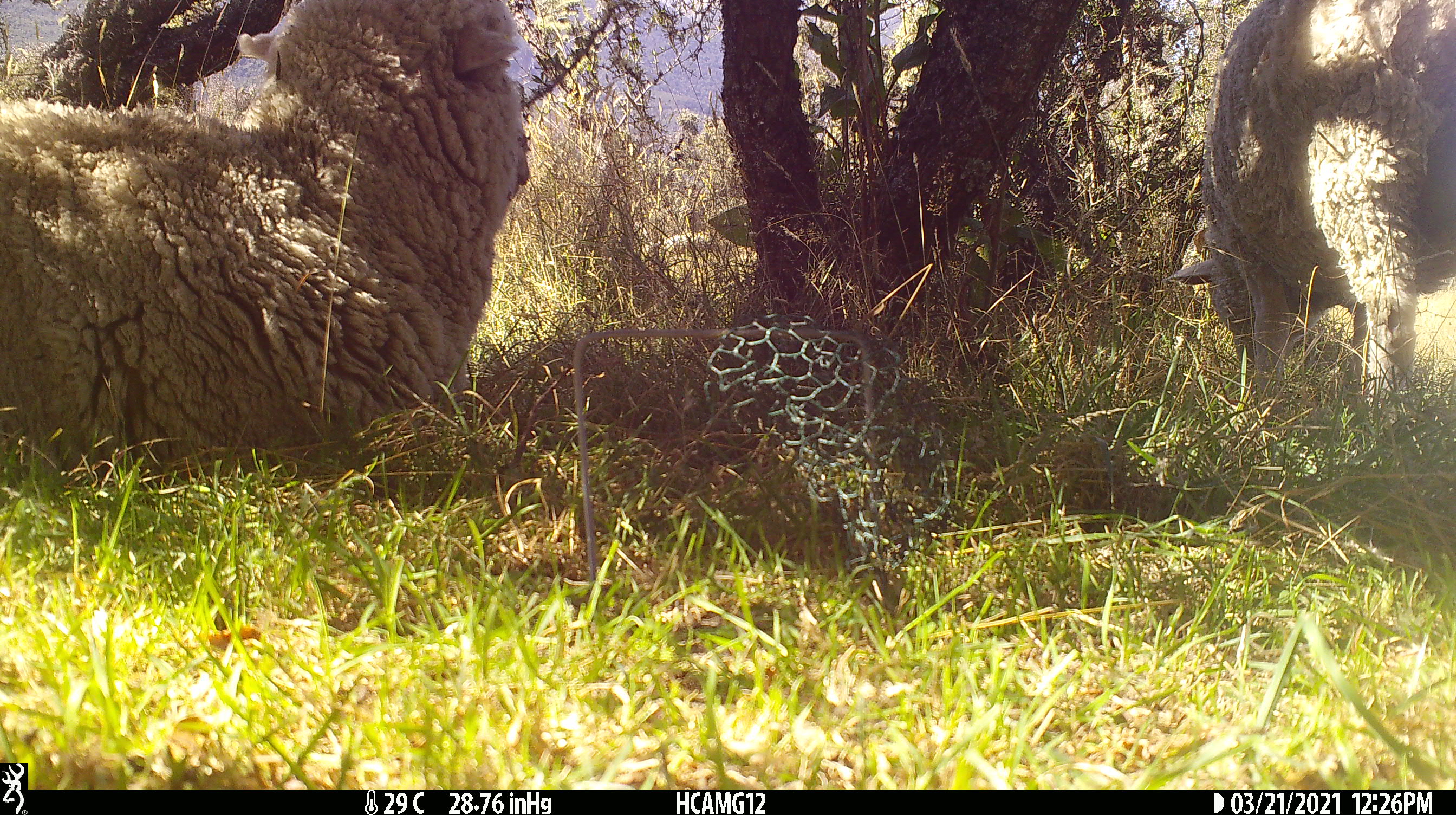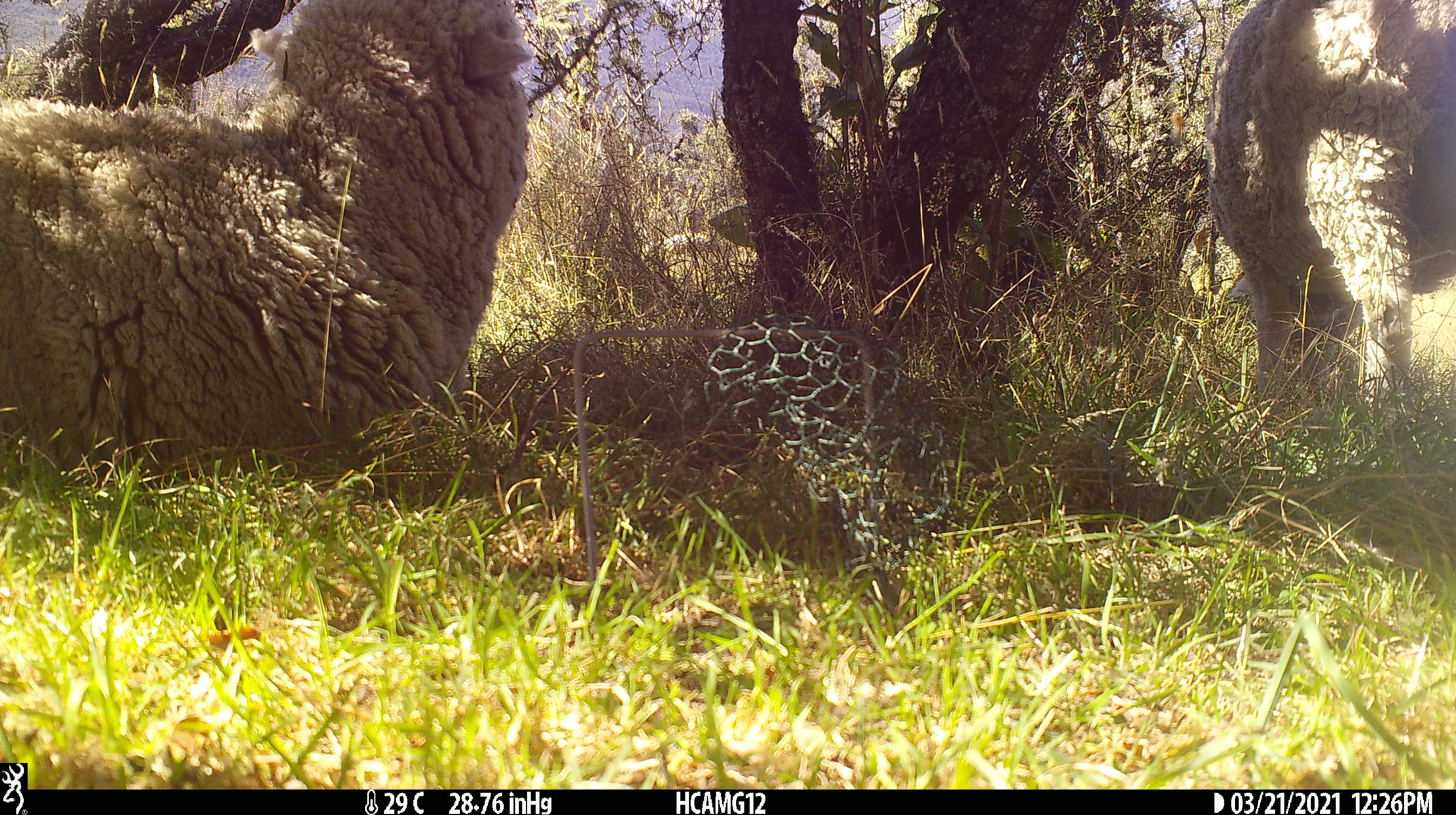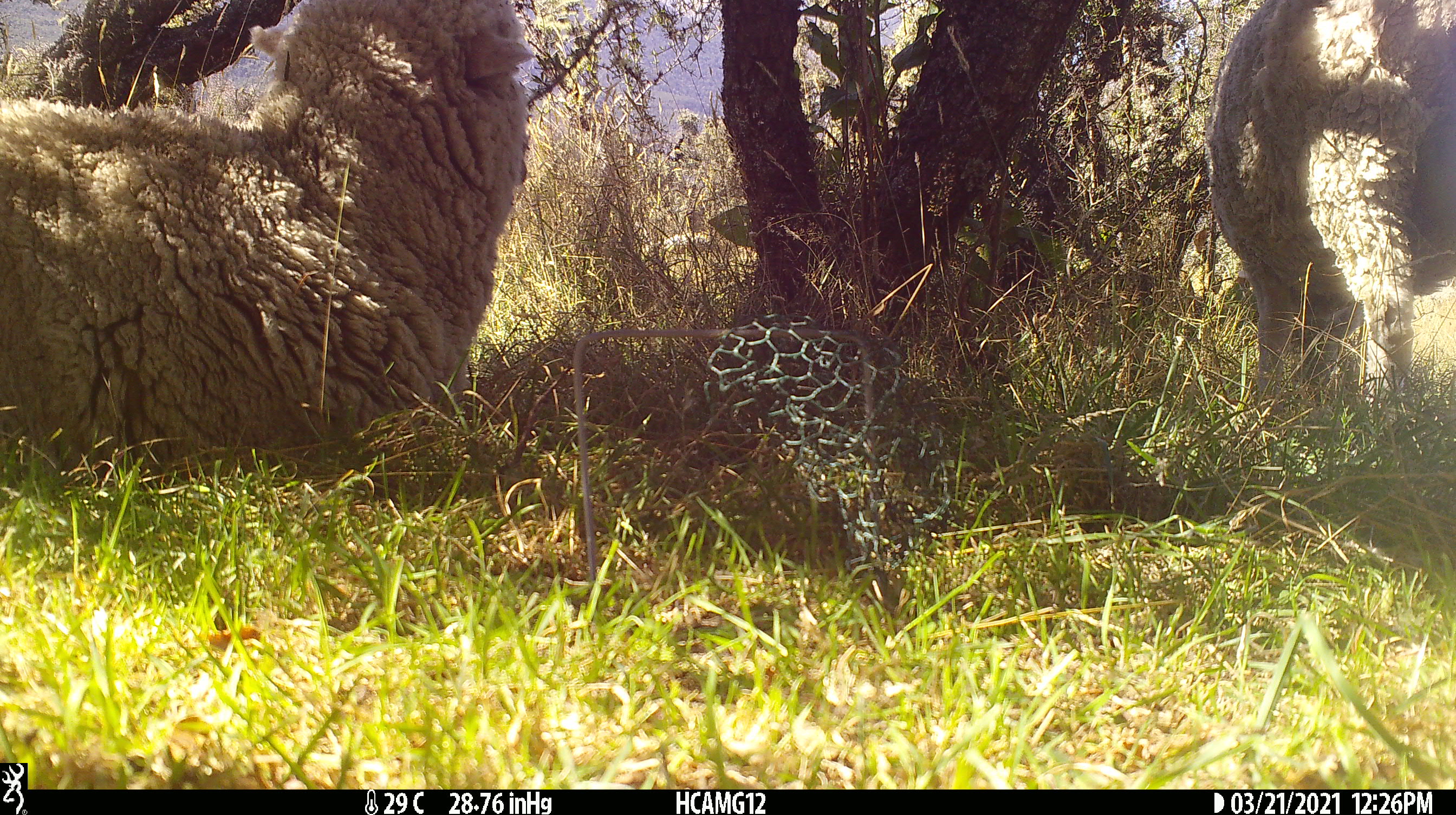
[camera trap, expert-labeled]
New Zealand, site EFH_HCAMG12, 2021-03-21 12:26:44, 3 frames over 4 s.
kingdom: Animalia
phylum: Chordata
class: Mammalia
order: Artiodactyla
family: Bovidae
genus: Ovis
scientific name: Ovis aries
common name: domestic sheep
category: sheep